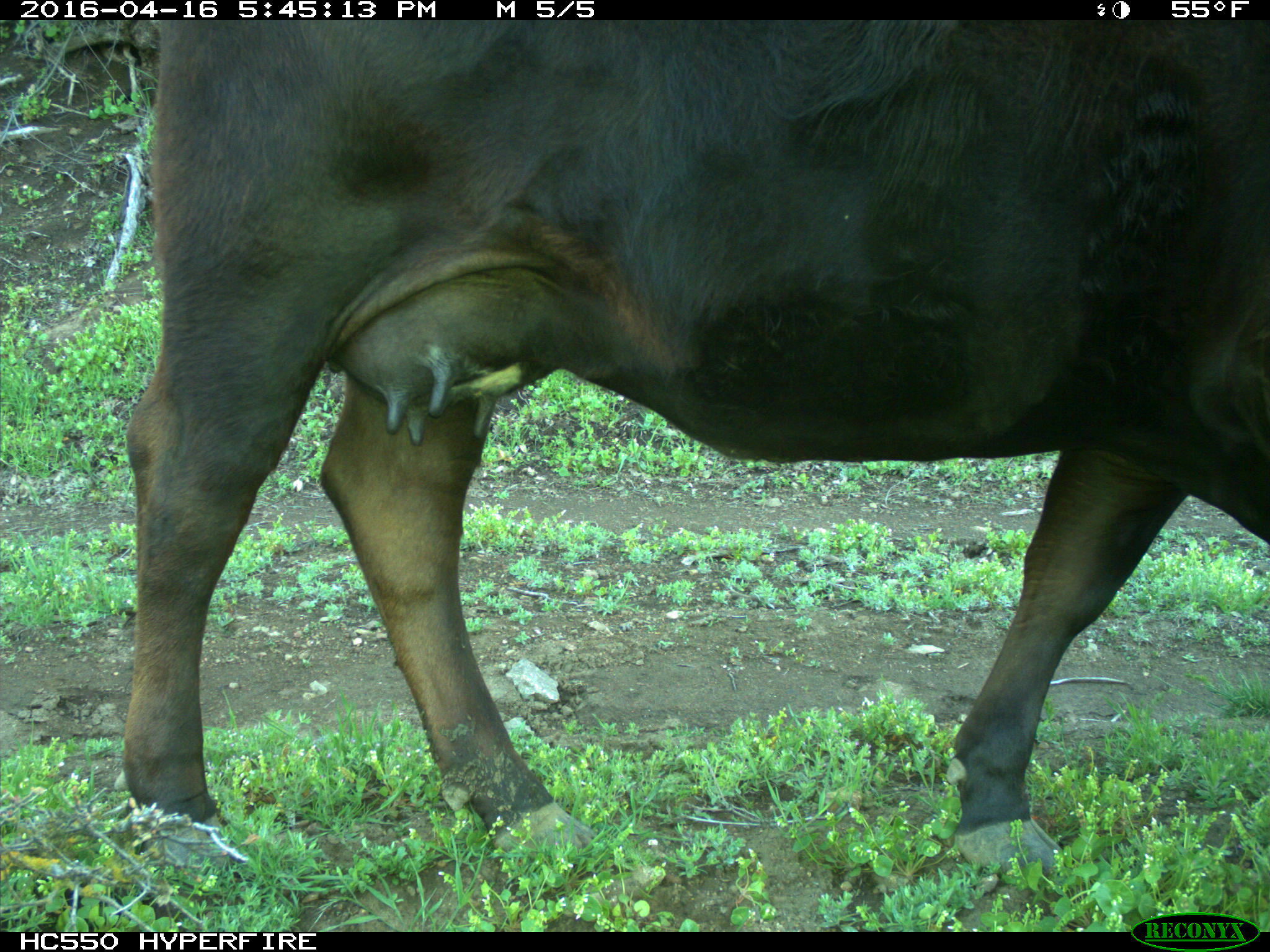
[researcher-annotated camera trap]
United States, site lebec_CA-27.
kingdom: Animalia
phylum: Chordata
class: Mammalia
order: Artiodactyla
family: Bovidae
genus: Bos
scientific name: Bos taurus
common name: domestic cow